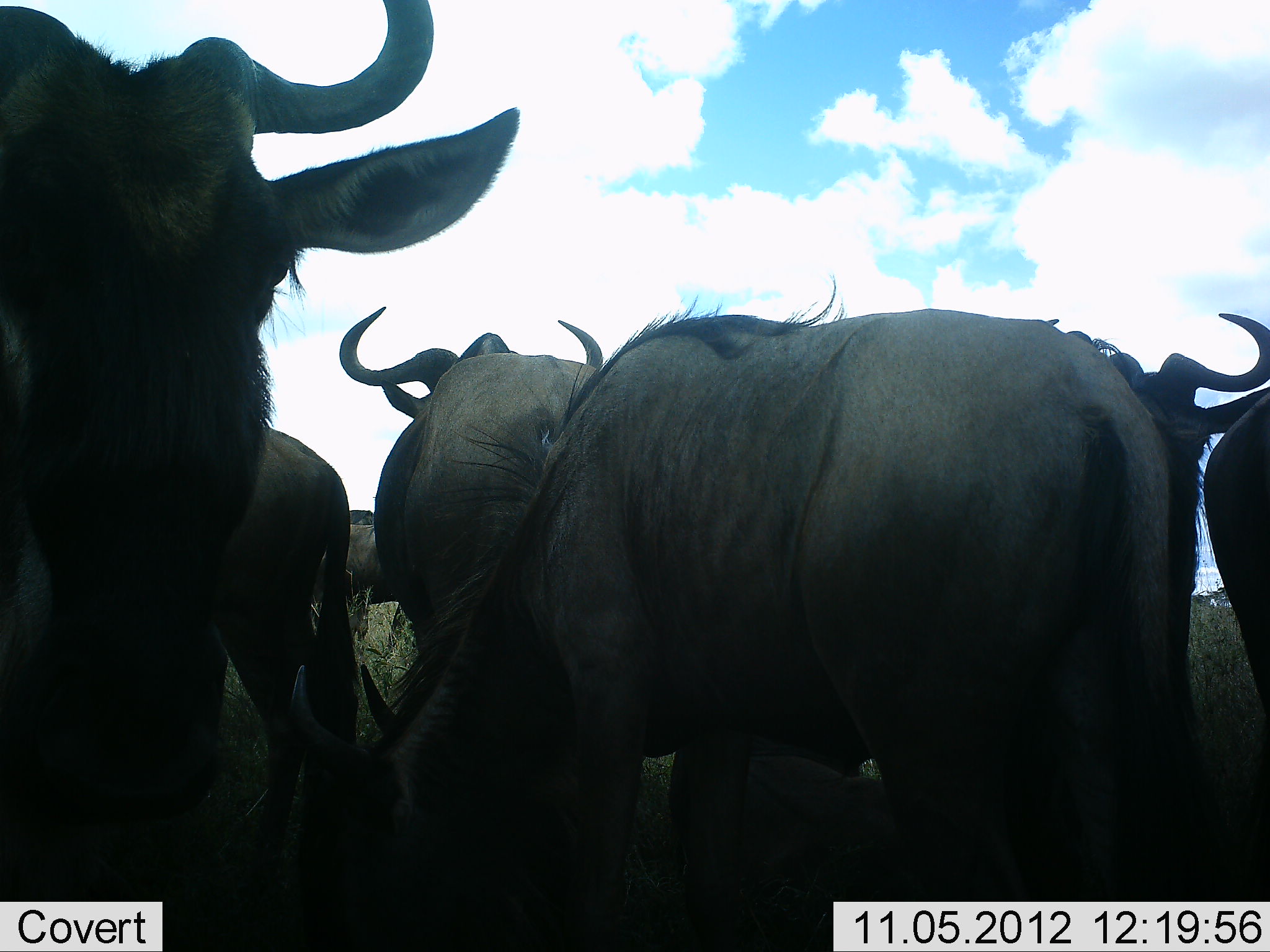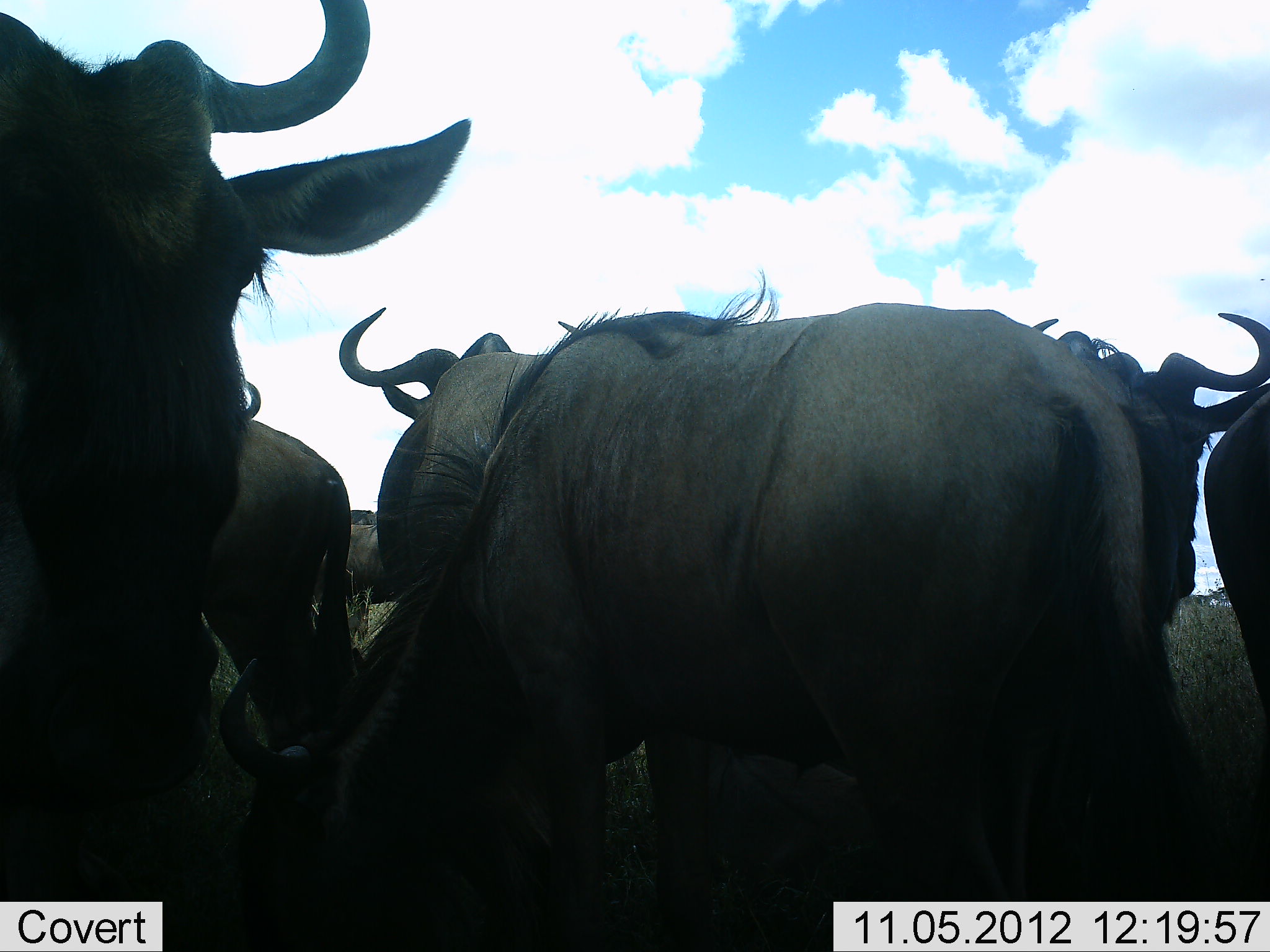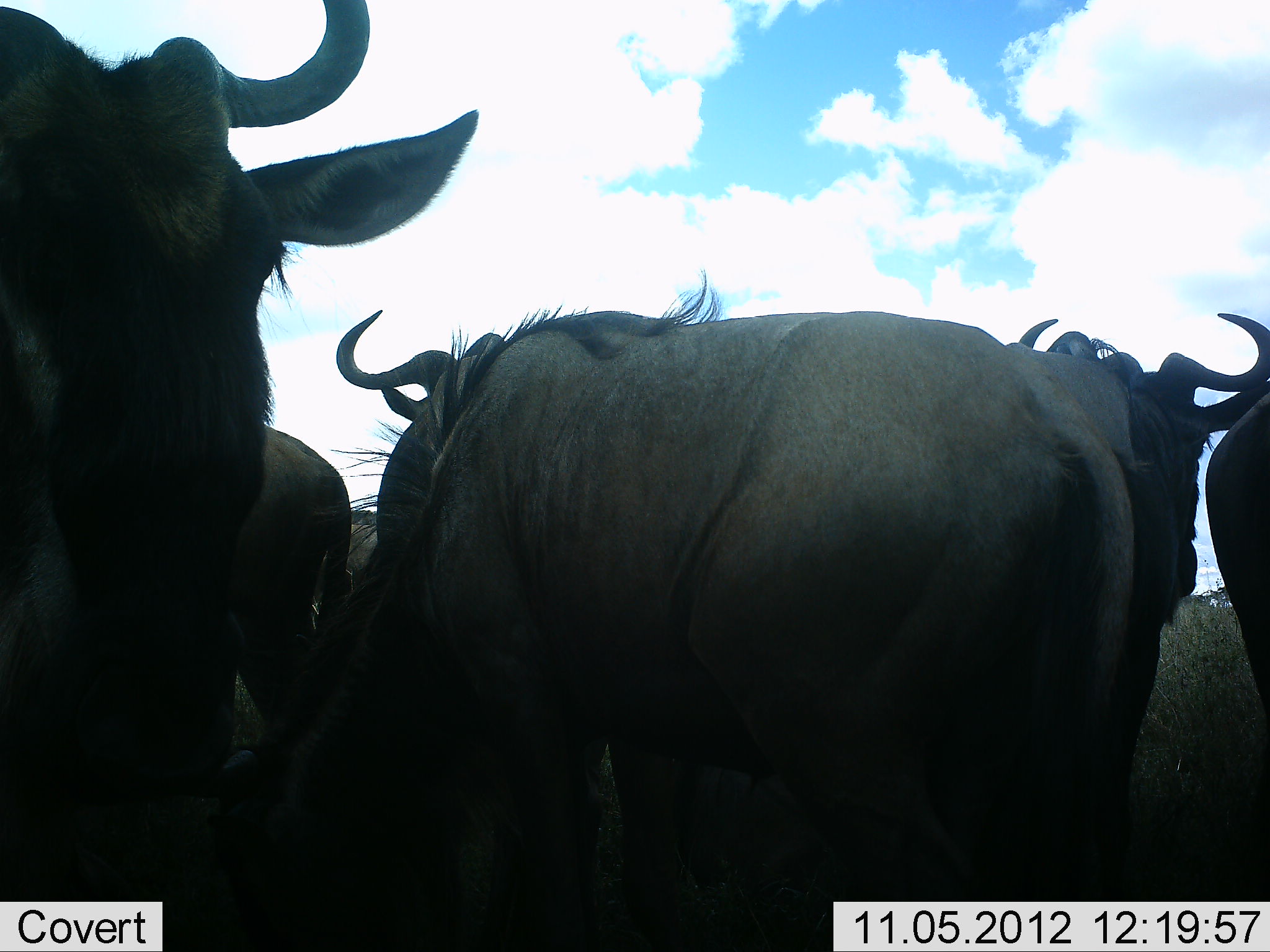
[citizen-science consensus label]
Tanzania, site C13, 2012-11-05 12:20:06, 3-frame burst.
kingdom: Animalia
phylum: Chordata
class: Mammalia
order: Artiodactyla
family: Bovidae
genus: Connochaetes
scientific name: Connochaetes taurinus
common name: blue wildebeest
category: wildebeest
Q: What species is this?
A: Wildebeest (blue wildebeest) (Connochaetes taurinus).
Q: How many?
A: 7.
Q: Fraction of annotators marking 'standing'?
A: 100%.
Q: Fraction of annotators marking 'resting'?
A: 10%.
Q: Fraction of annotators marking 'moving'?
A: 0%.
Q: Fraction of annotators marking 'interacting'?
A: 0%.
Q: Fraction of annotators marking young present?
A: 0%.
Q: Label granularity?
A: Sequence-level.